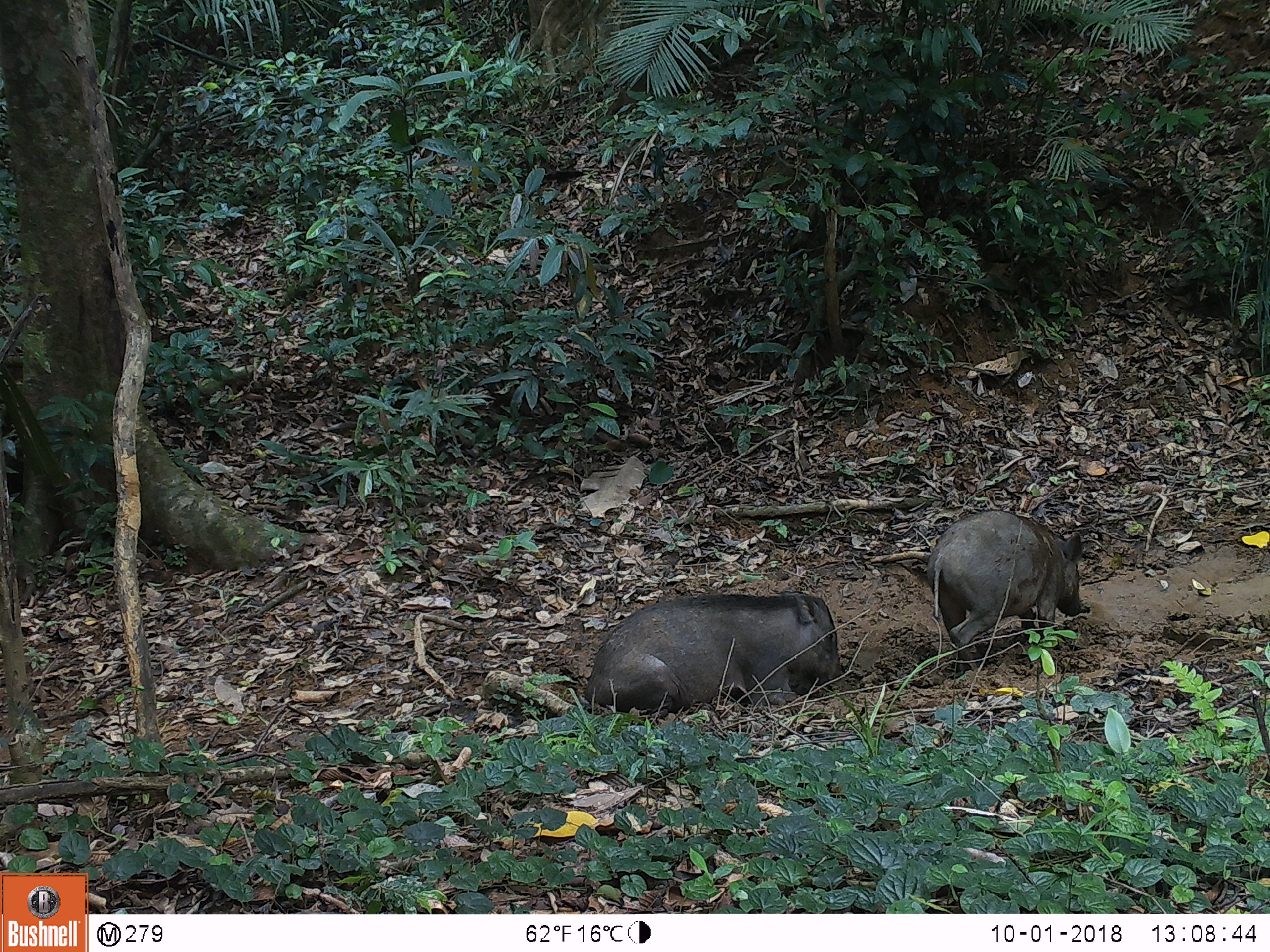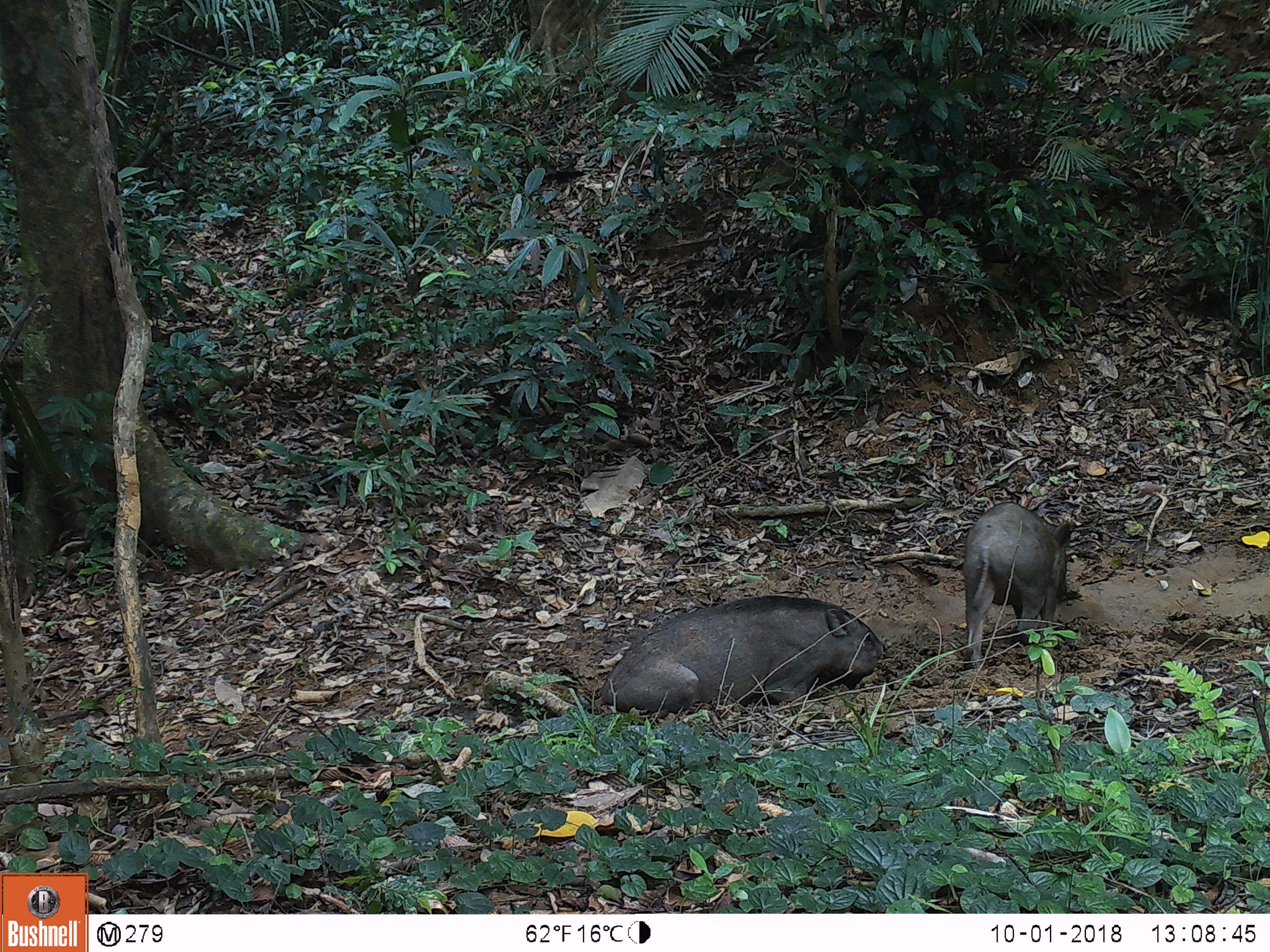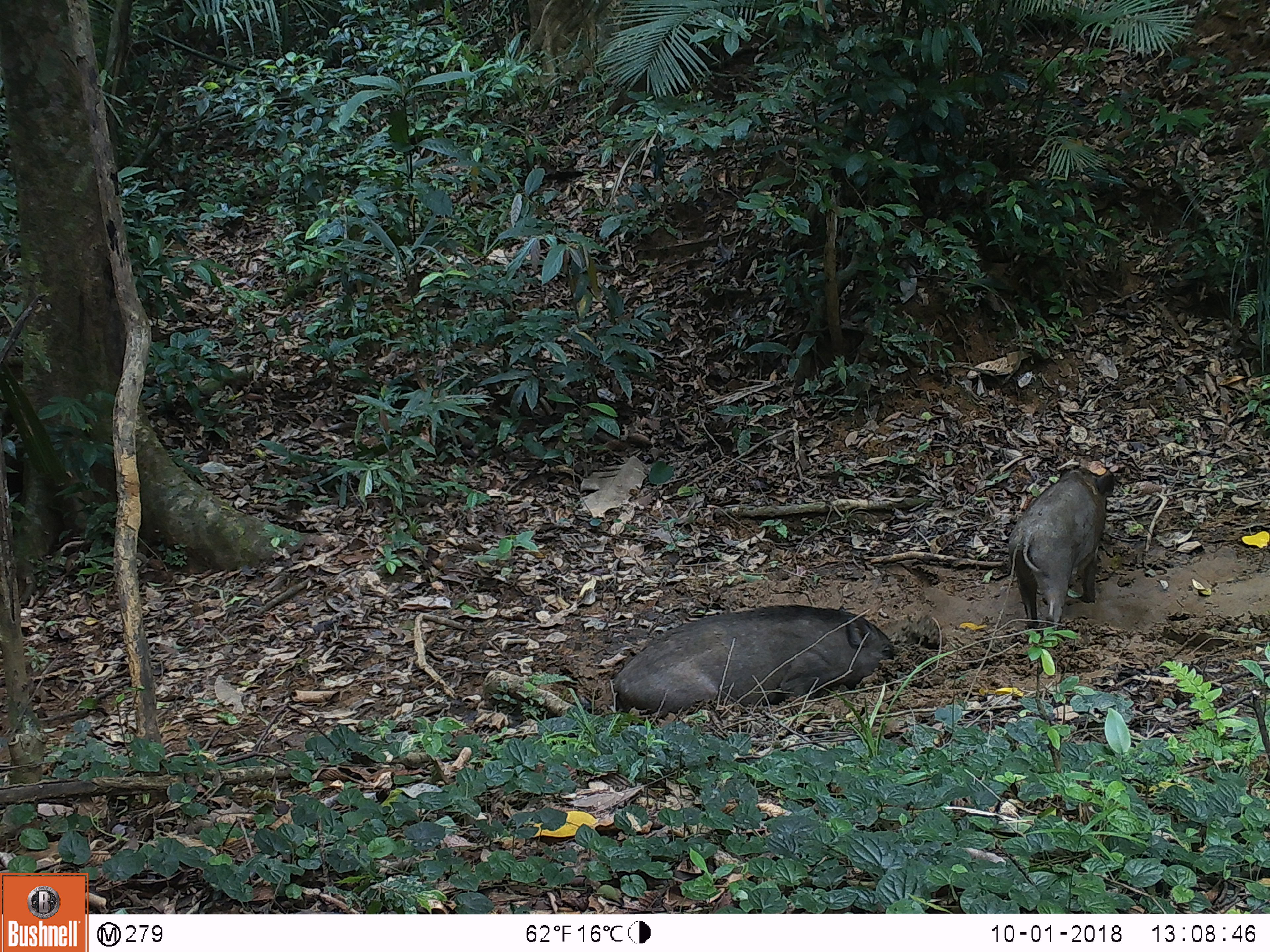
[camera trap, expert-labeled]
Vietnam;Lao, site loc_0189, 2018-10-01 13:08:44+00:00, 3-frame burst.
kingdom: Animalia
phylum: Chordata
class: Mammalia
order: Artiodactyla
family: Suidae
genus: Sus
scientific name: Sus scrofa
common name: eurasian wild pig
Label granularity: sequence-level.